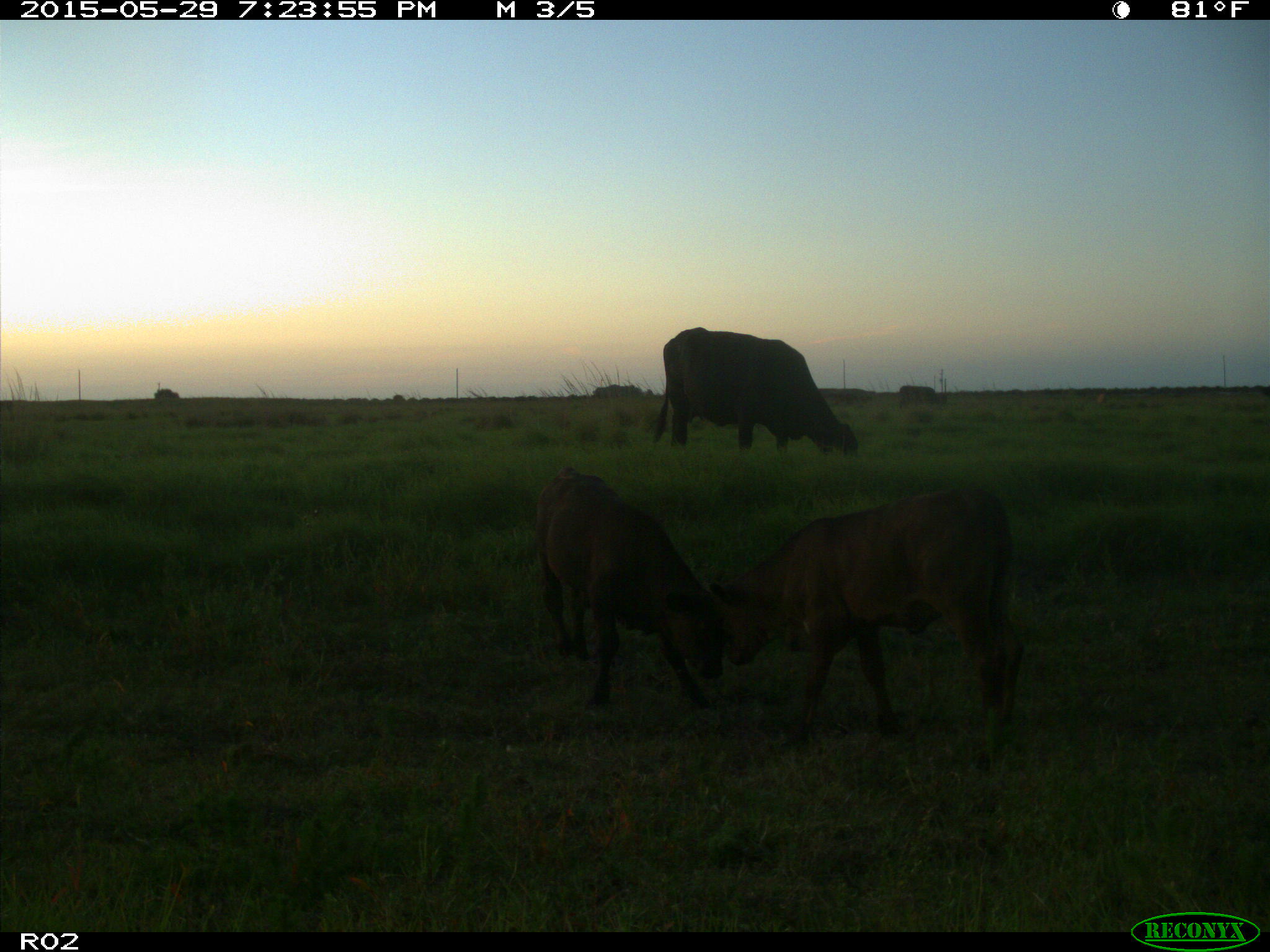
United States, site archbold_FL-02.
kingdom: Animalia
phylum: Chordata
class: Mammalia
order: Artiodactyla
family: Bovidae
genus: Bos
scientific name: Bos taurus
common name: domestic cow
Bos taurus (domestic cow).